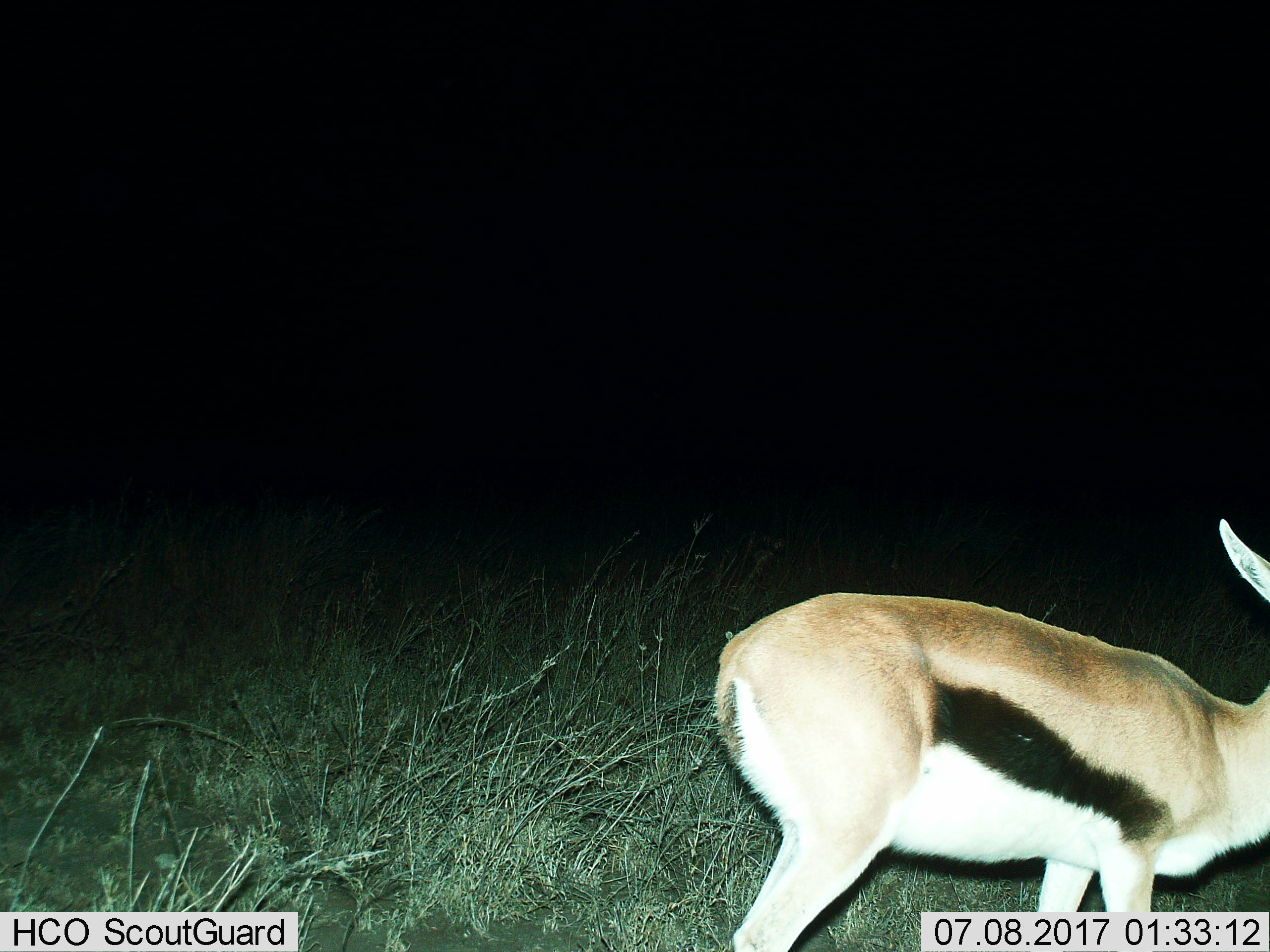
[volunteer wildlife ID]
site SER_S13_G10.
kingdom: Animalia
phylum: Chordata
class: Mammalia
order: Artiodactyla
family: Bovidae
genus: Eudorcas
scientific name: Eudorcas thomsonii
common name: thomson's gazelle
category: gazellethomsons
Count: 1.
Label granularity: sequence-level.